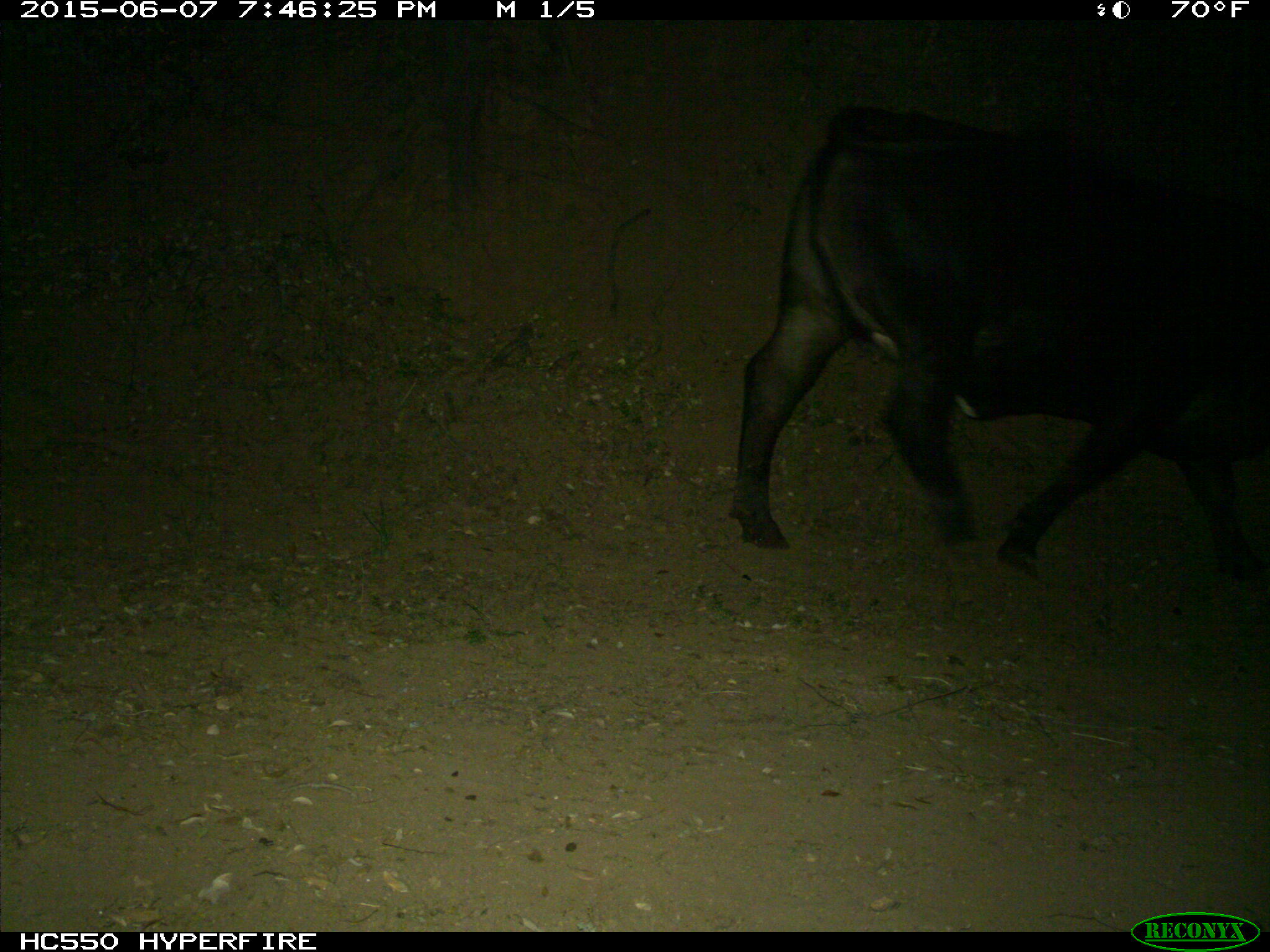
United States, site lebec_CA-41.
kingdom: Animalia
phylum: Chordata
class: Mammalia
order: Artiodactyla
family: Bovidae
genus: Bos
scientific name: Bos taurus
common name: domestic cow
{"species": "Bos taurus (domestic cow)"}